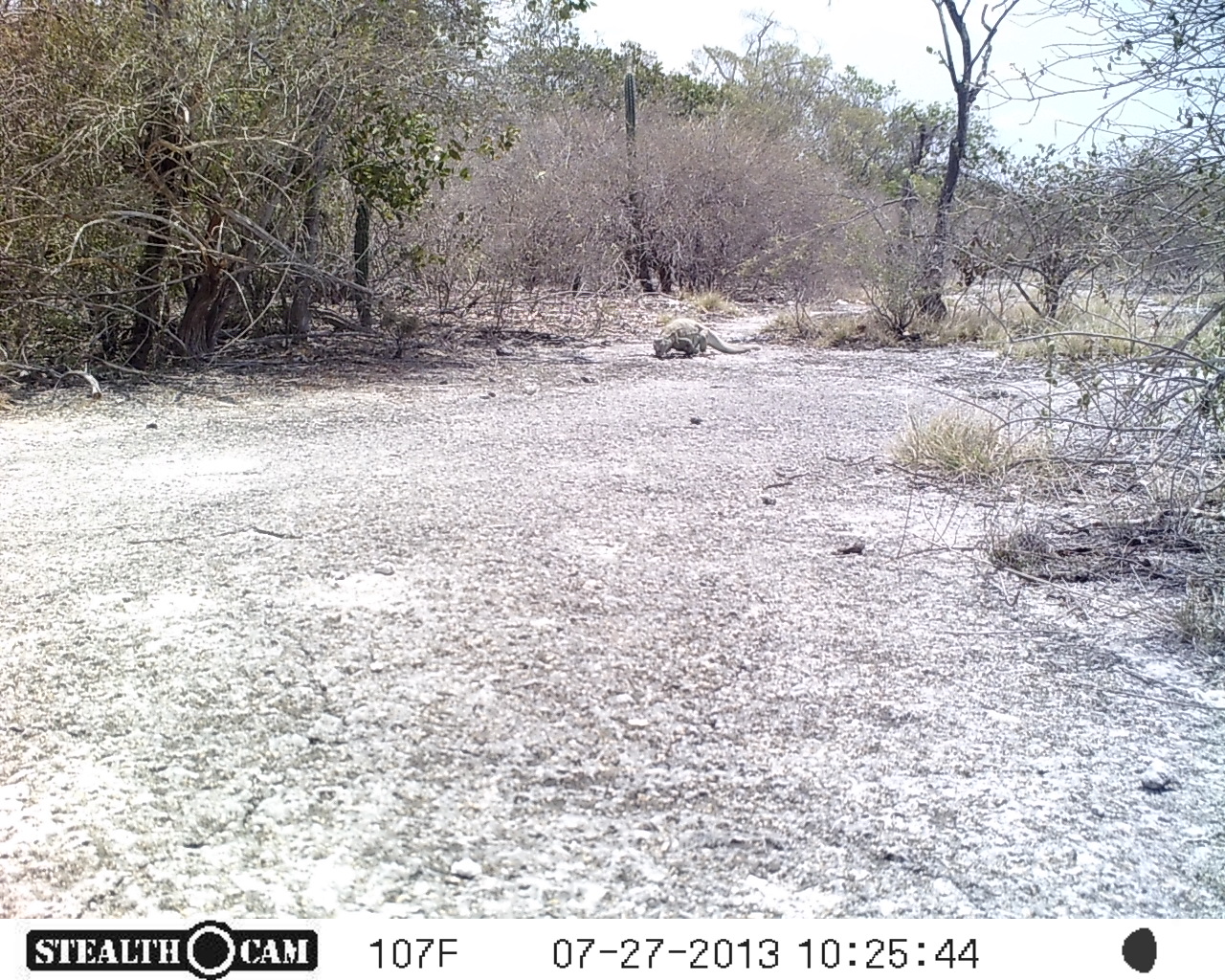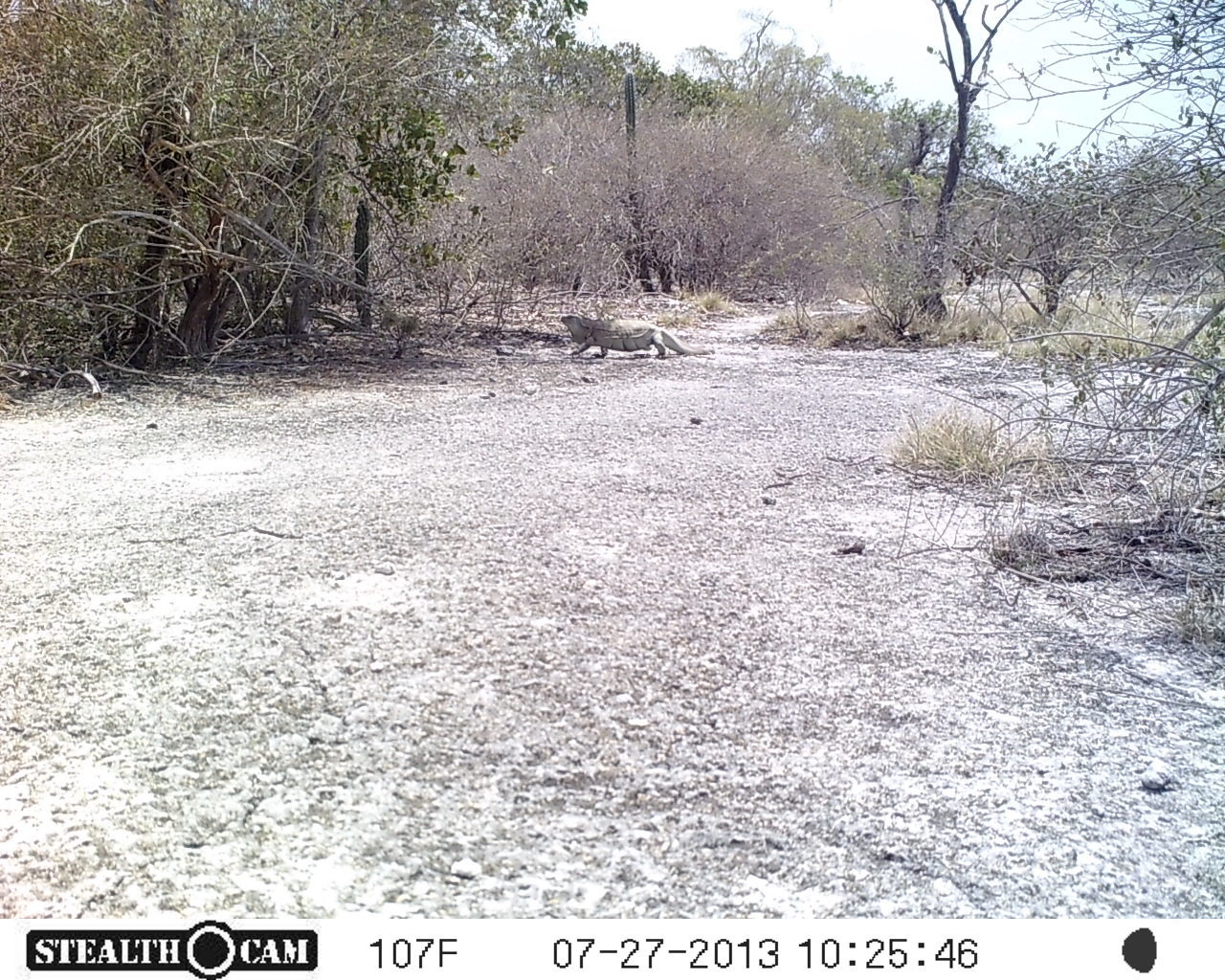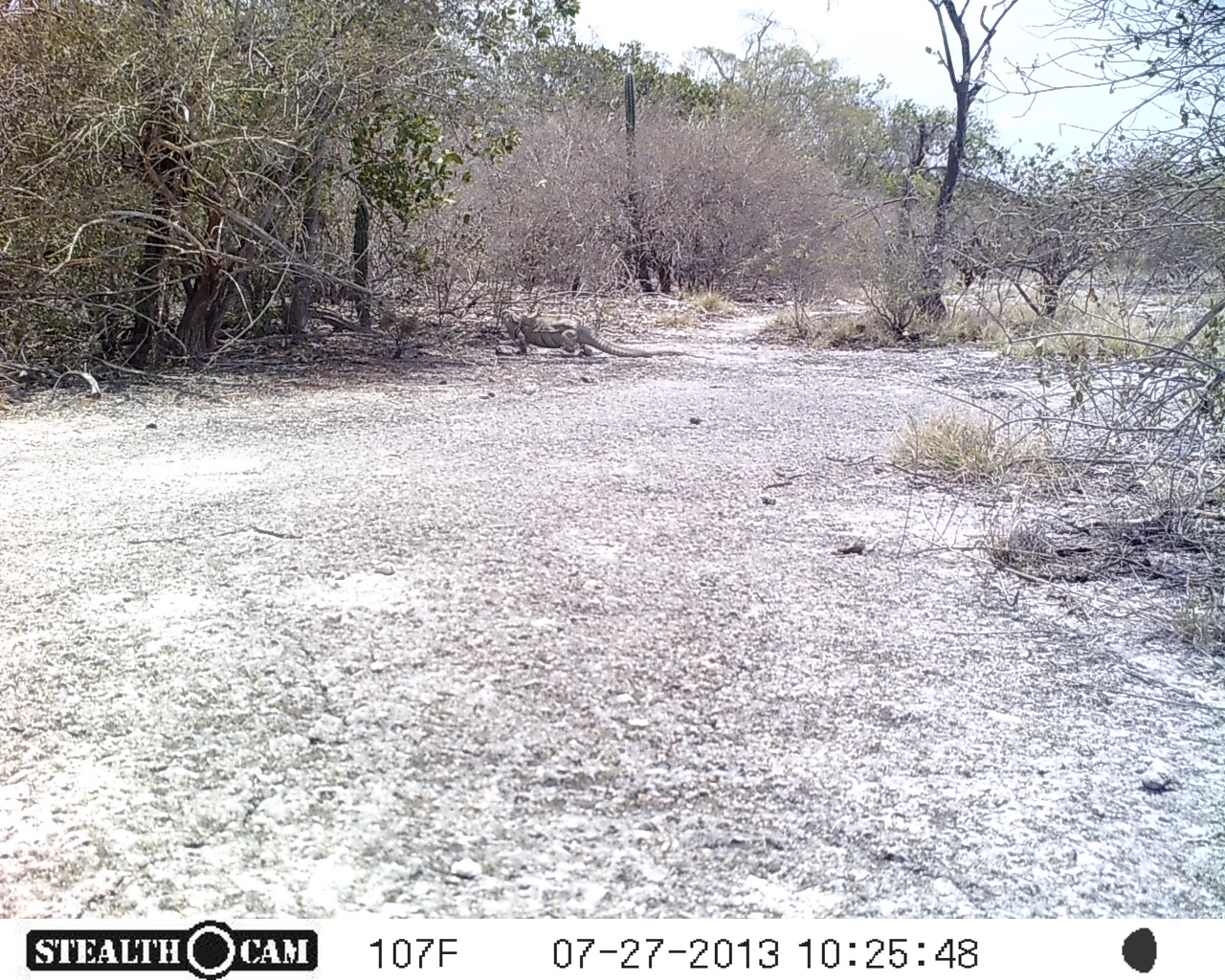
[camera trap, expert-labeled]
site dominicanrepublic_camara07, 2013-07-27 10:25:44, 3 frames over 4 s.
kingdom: Animalia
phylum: Chordata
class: Reptilia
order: Squamata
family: Iguanidae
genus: Iguana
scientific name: Iguana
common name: typical iguanas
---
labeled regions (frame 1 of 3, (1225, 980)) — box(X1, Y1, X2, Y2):
iguana: box(650, 313, 761, 358)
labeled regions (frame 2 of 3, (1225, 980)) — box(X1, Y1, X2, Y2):
iguana: box(553, 312, 693, 360)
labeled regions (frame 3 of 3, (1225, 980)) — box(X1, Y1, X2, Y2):
iguana: box(502, 312, 670, 359)